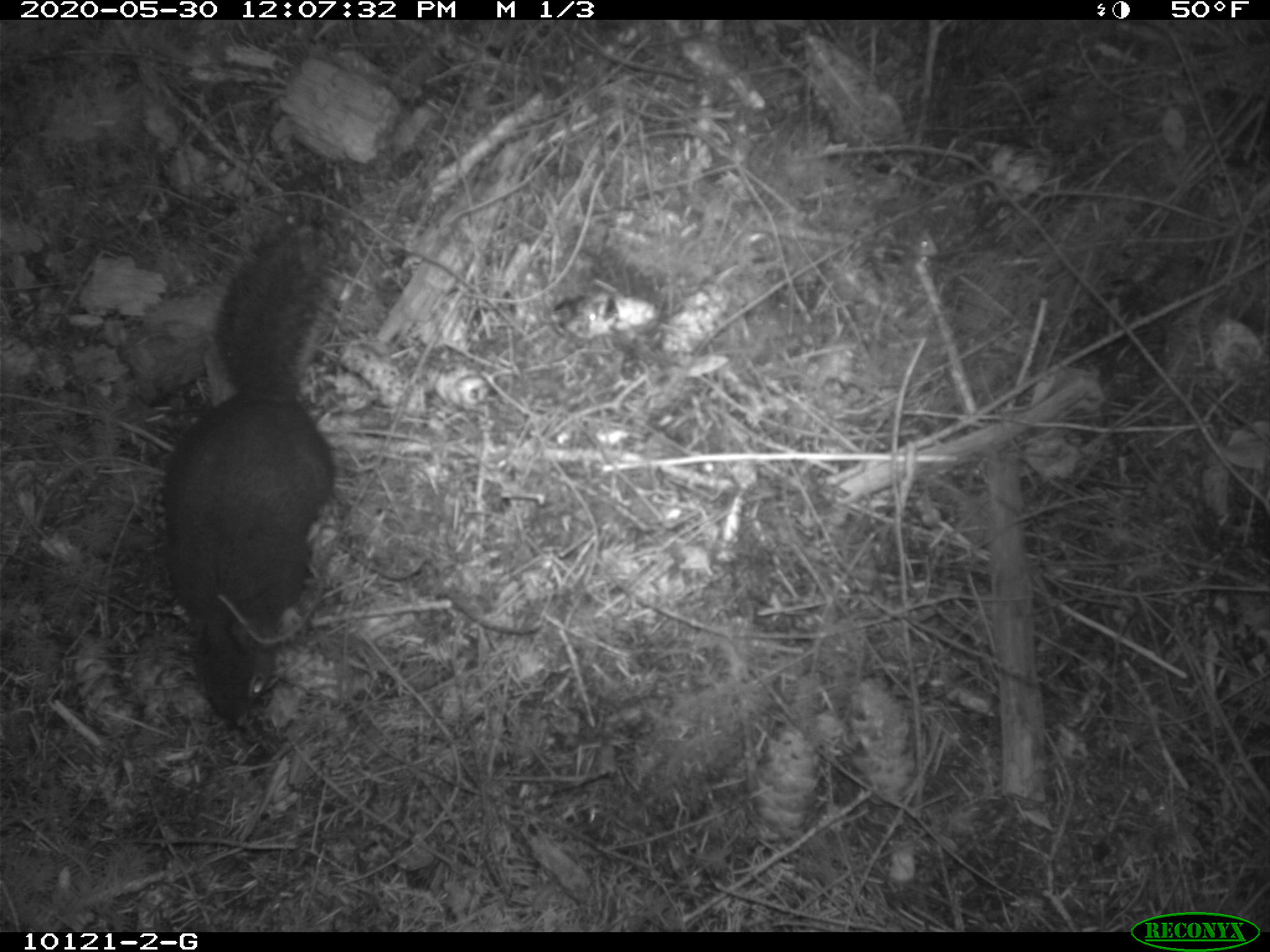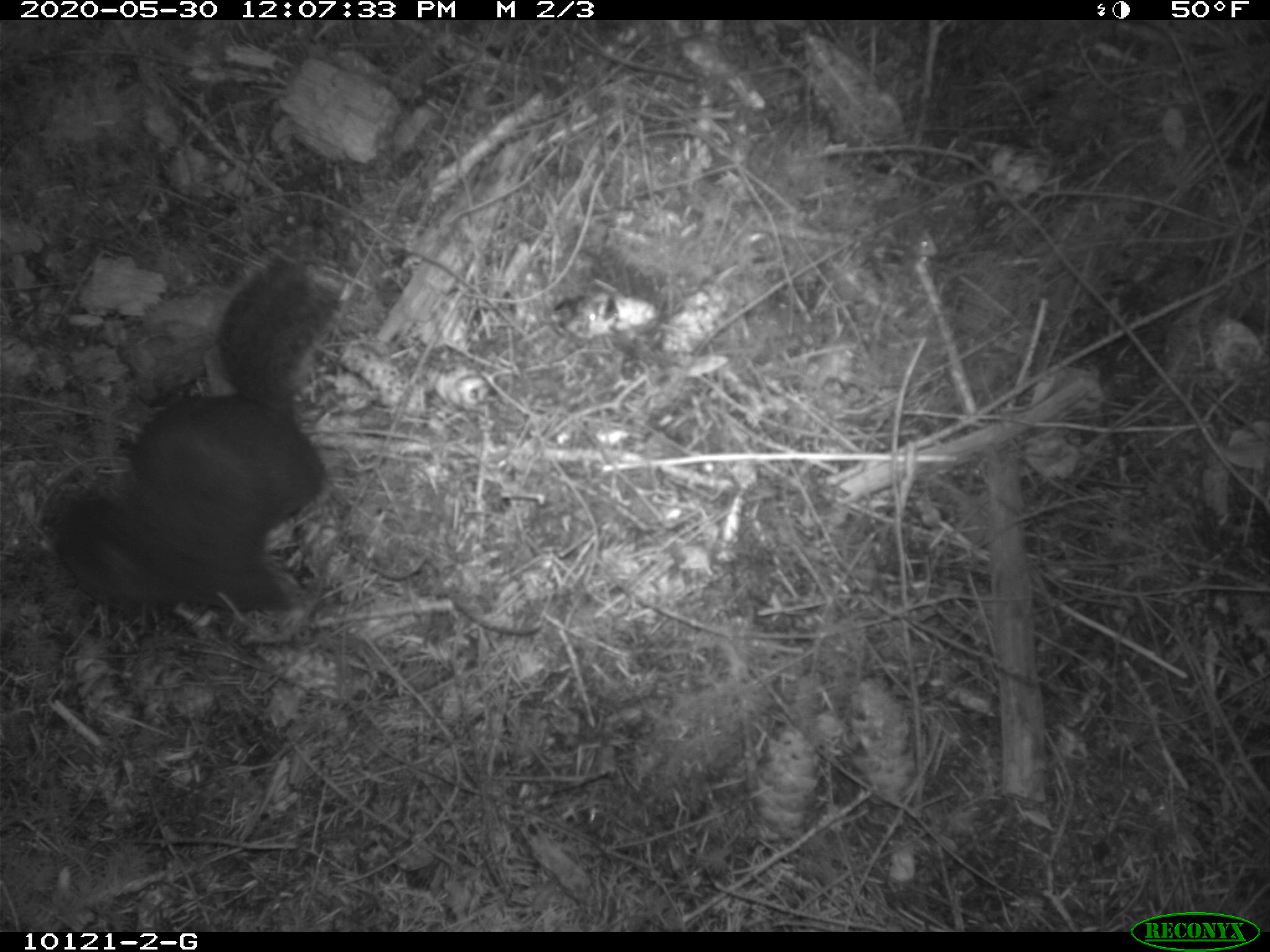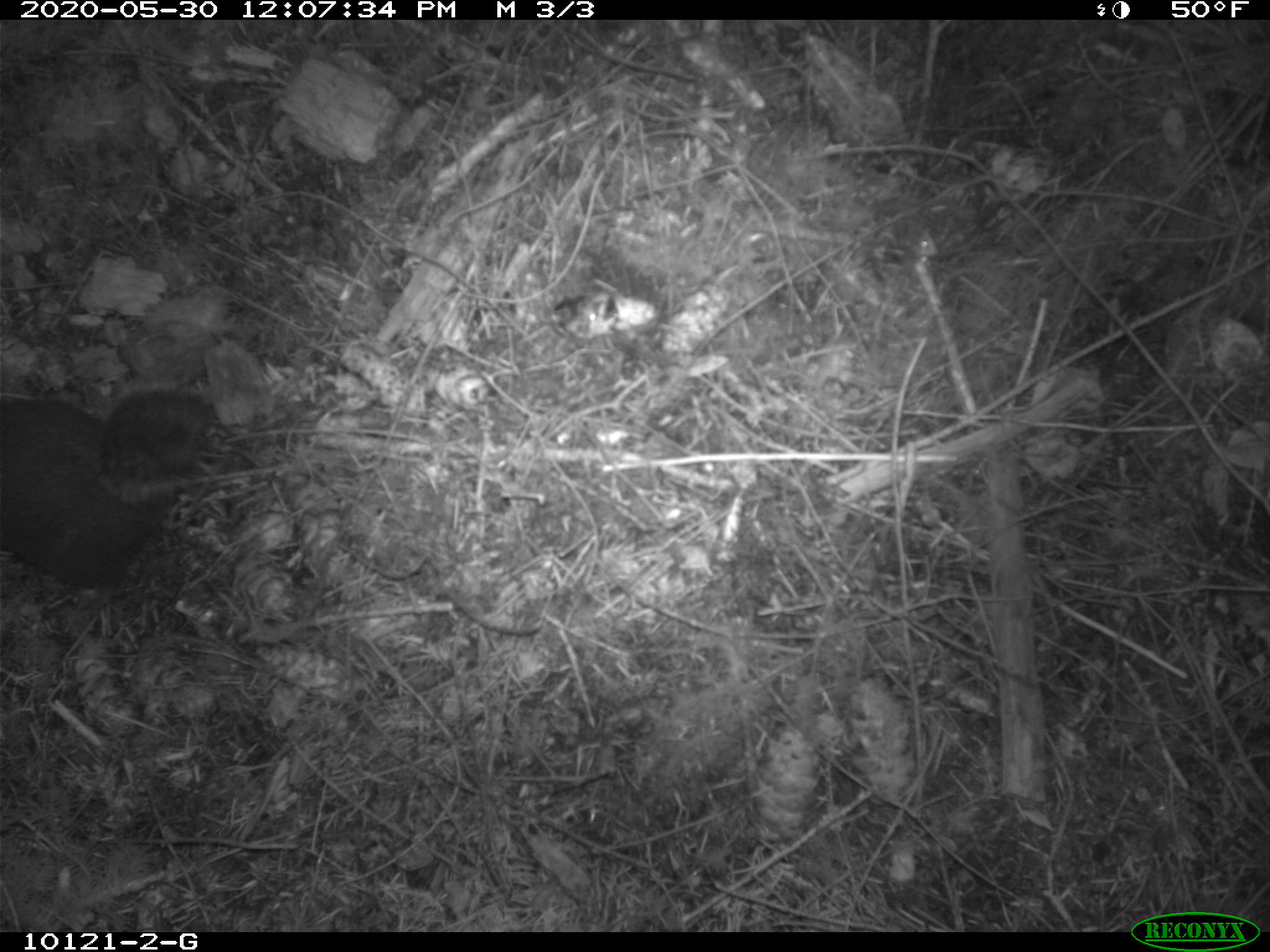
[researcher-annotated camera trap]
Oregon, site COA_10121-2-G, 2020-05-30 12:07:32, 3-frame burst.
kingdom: Animalia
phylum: Chordata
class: Mammalia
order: Rodentia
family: Sciuridae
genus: Tamiasciurus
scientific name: Tamiasciurus douglasii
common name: douglas squirrel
Douglas squirrel (Tamiasciurus douglasii).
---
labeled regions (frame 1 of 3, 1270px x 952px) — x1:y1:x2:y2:
douglas squirrel: 144:243:341:733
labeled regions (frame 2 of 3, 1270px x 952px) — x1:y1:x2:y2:
douglas squirrel: 36:264:342:633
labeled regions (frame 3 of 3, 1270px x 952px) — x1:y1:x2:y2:
douglas squirrel: 3:381:228:606